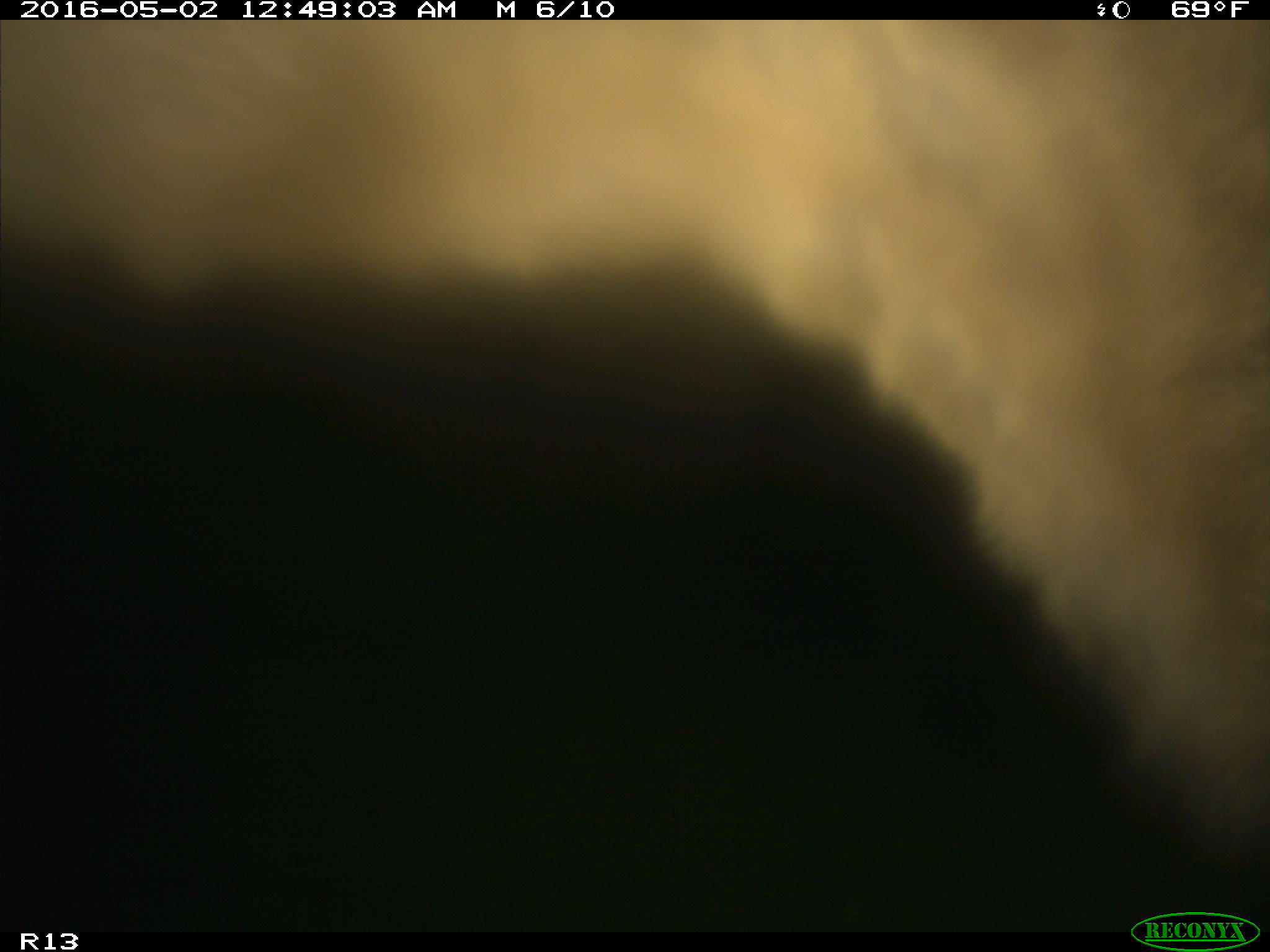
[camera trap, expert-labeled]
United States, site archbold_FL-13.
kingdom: Animalia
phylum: Chordata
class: Mammalia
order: Artiodactyla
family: Bovidae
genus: Bos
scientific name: Bos taurus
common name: domestic cow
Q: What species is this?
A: Bos taurus (domestic cow).